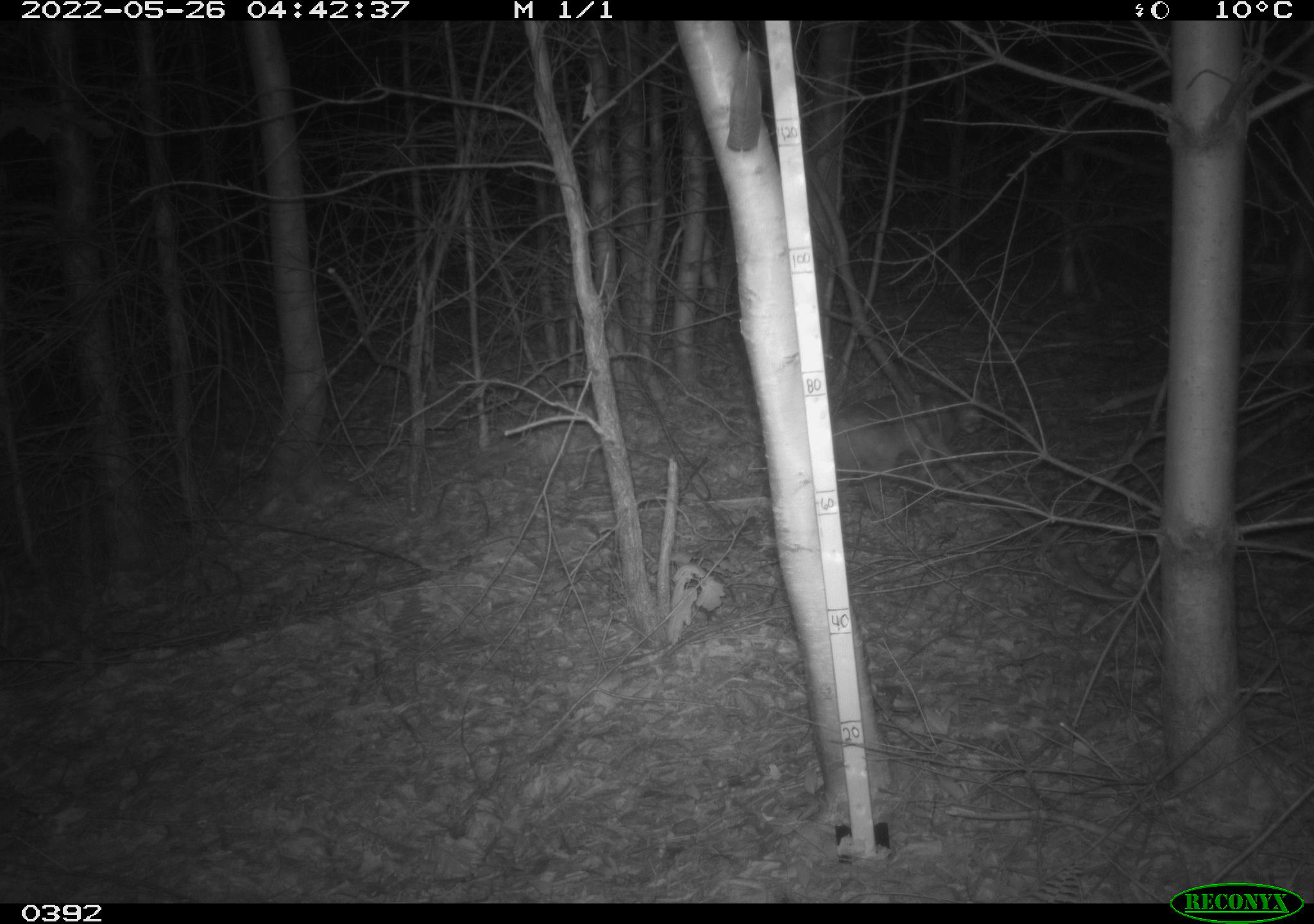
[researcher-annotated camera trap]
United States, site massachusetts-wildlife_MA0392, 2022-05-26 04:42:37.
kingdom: Animalia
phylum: Chordata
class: Mammalia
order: Carnivora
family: Felidae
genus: Lynx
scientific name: Lynx rufus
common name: bobcat